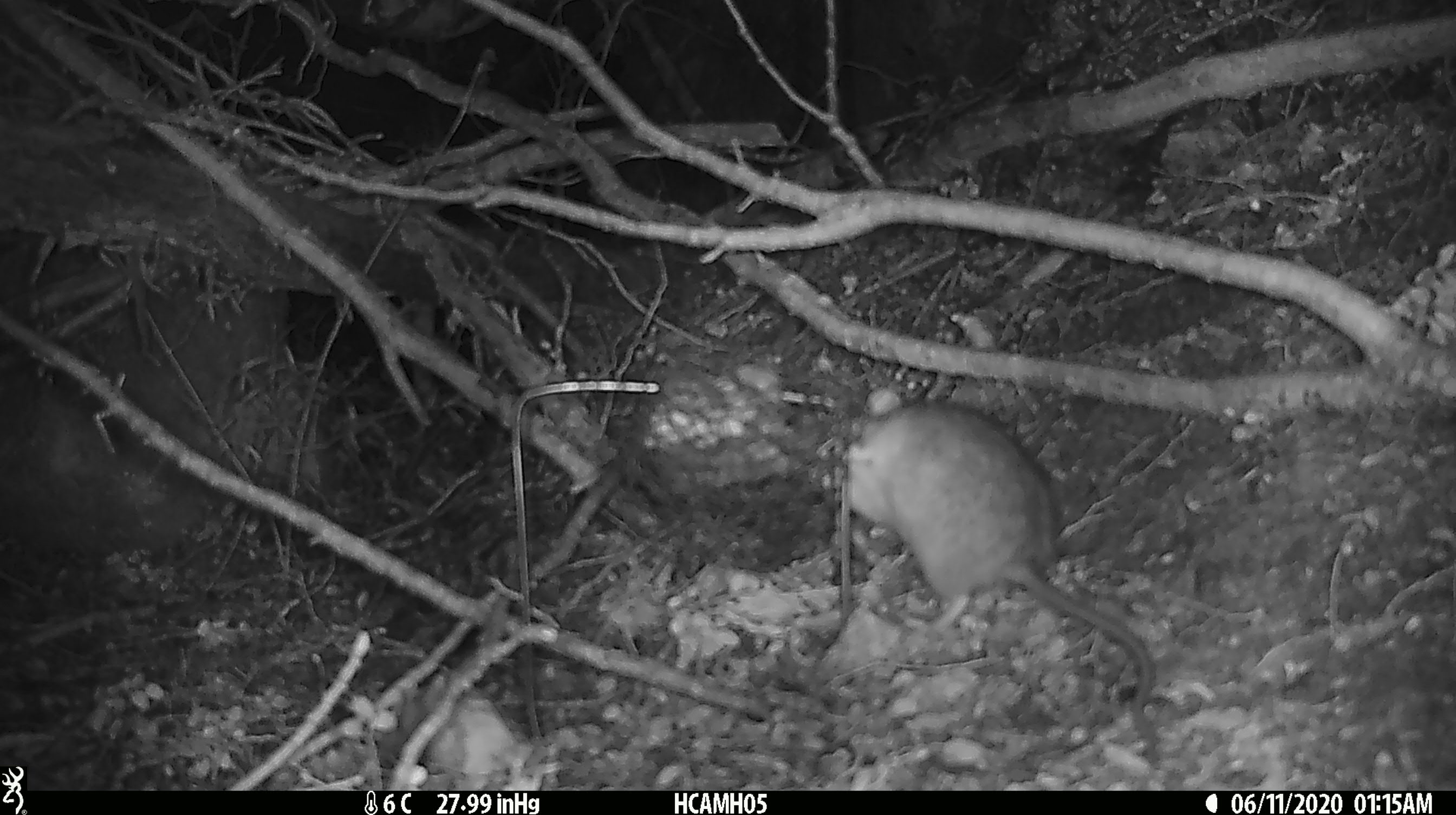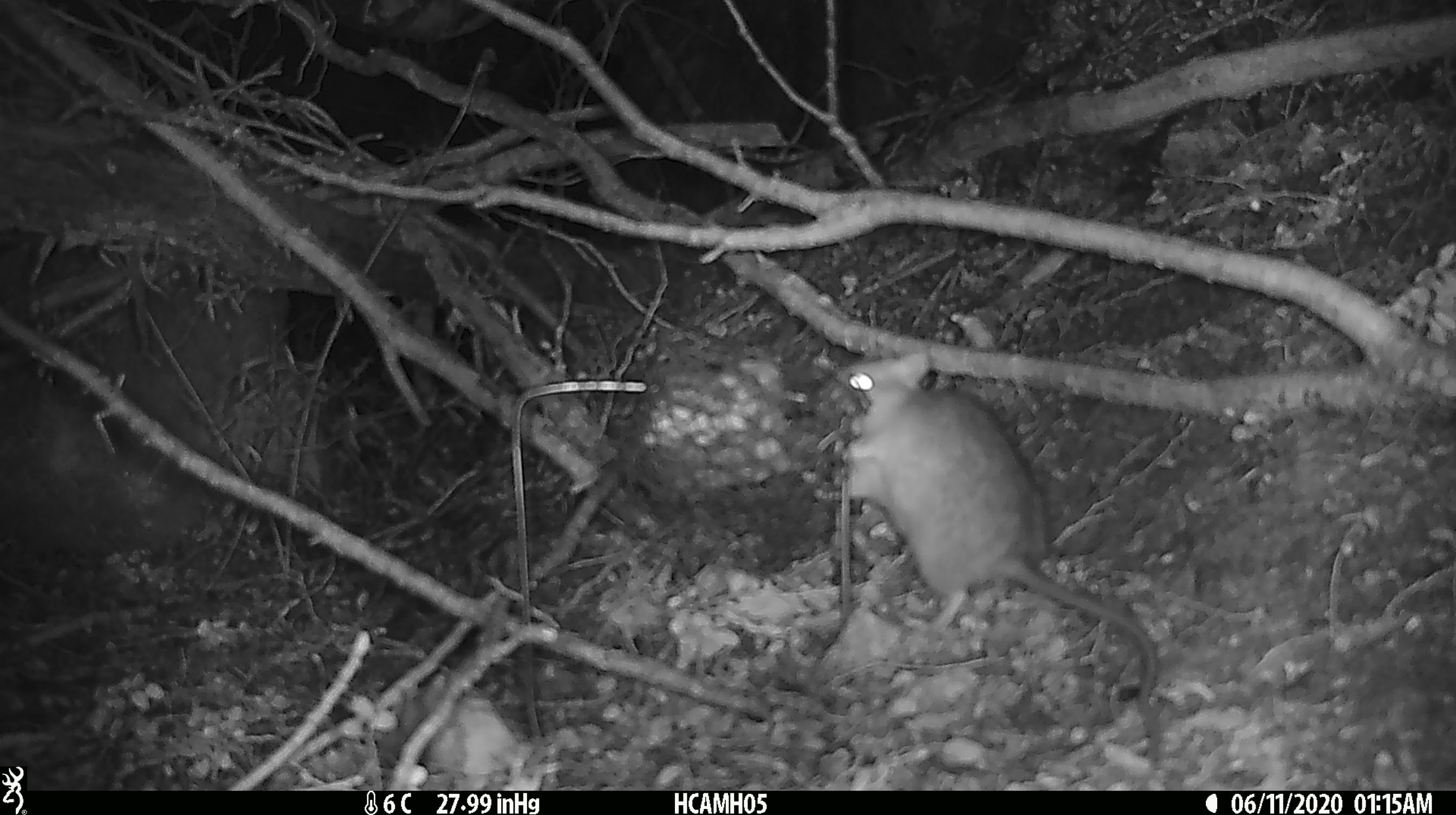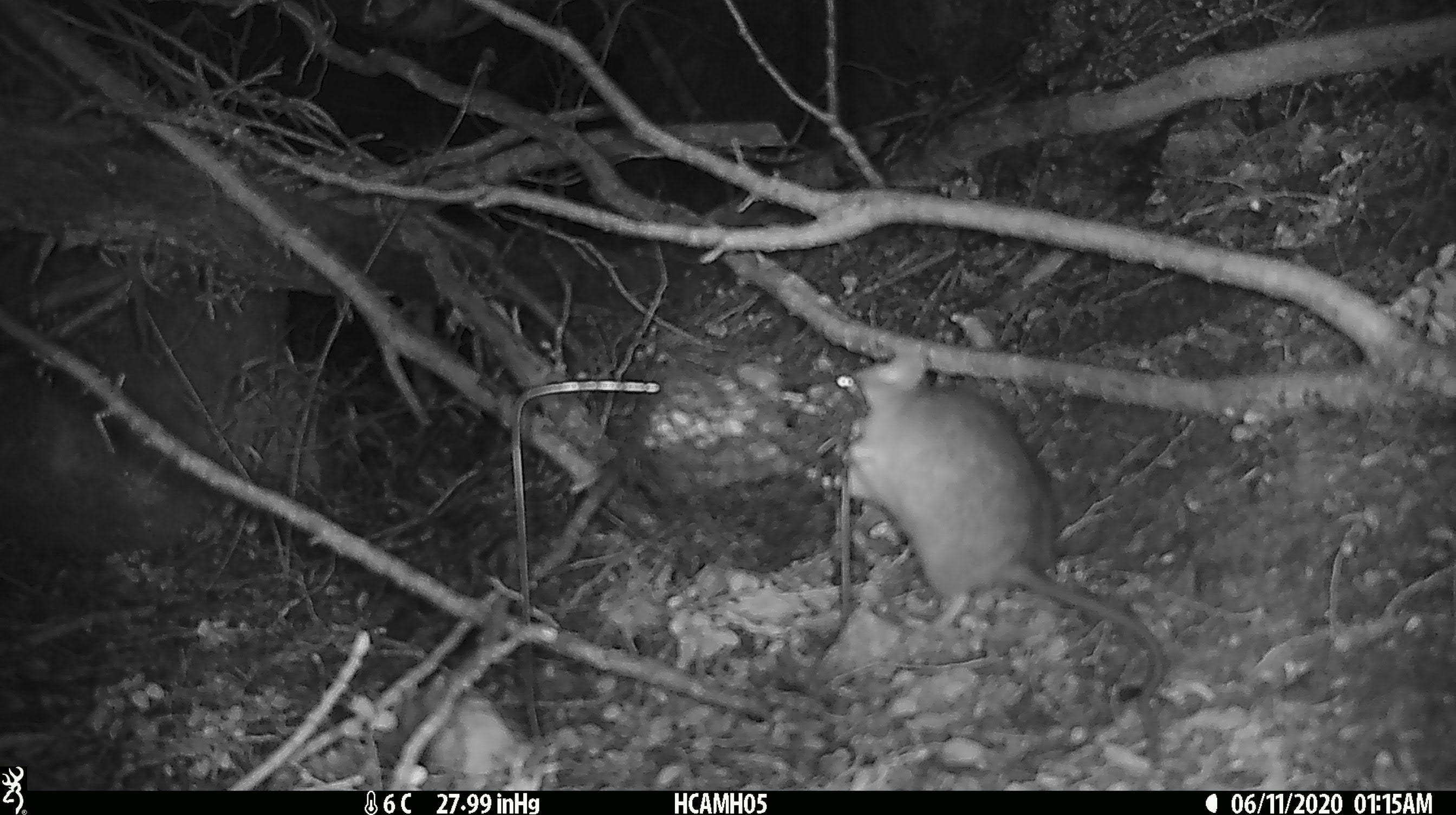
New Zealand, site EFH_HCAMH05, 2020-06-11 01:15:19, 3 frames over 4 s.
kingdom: Animalia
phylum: Chordata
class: Mammalia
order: Rodentia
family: Muridae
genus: Rattus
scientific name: Rattus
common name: rat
Rat (Rattus).